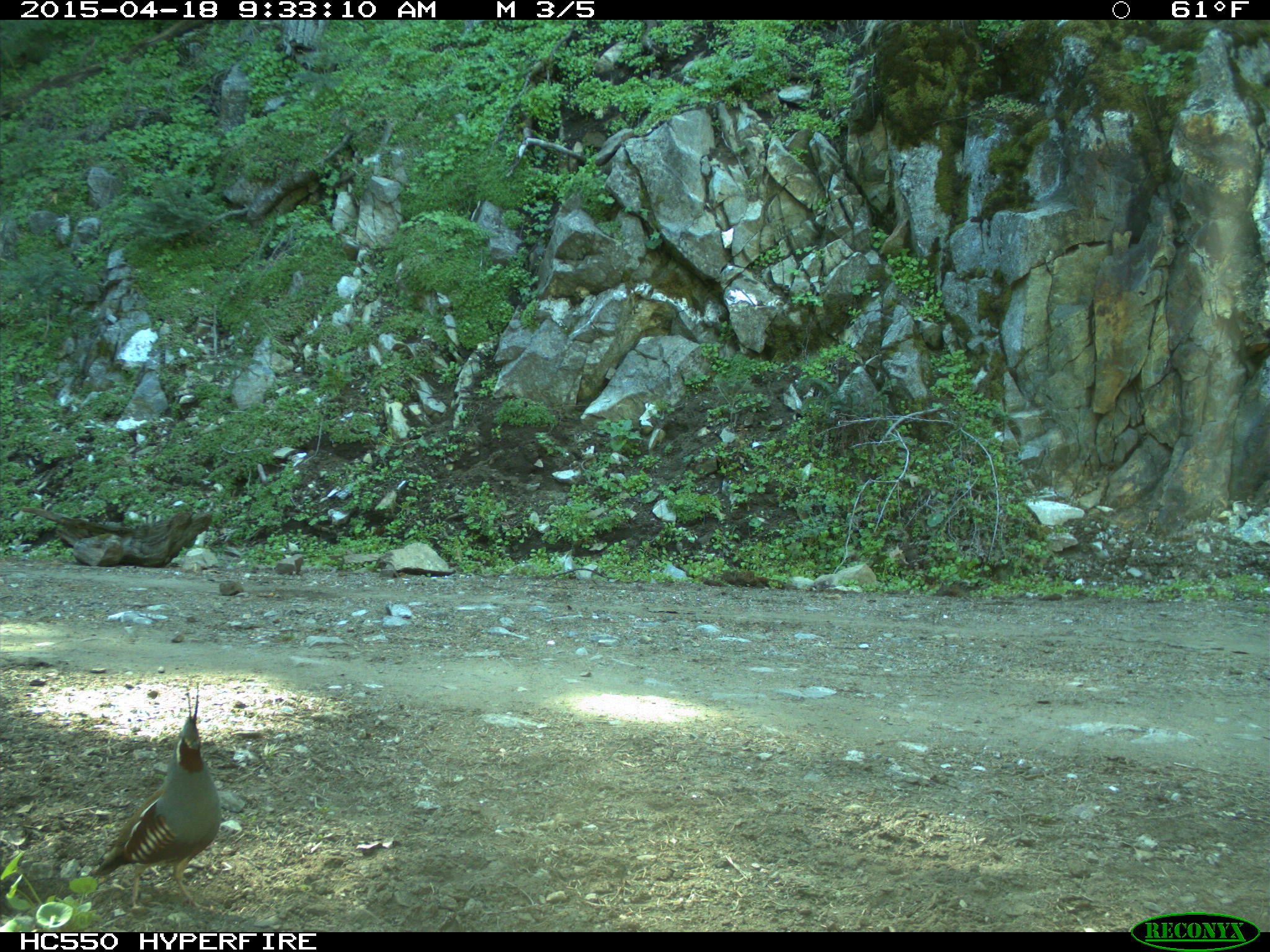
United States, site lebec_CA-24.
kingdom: Animalia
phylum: Chordata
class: Aves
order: Galliformes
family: Odontophoridae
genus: Callipepla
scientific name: Callipepla californica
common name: california quail